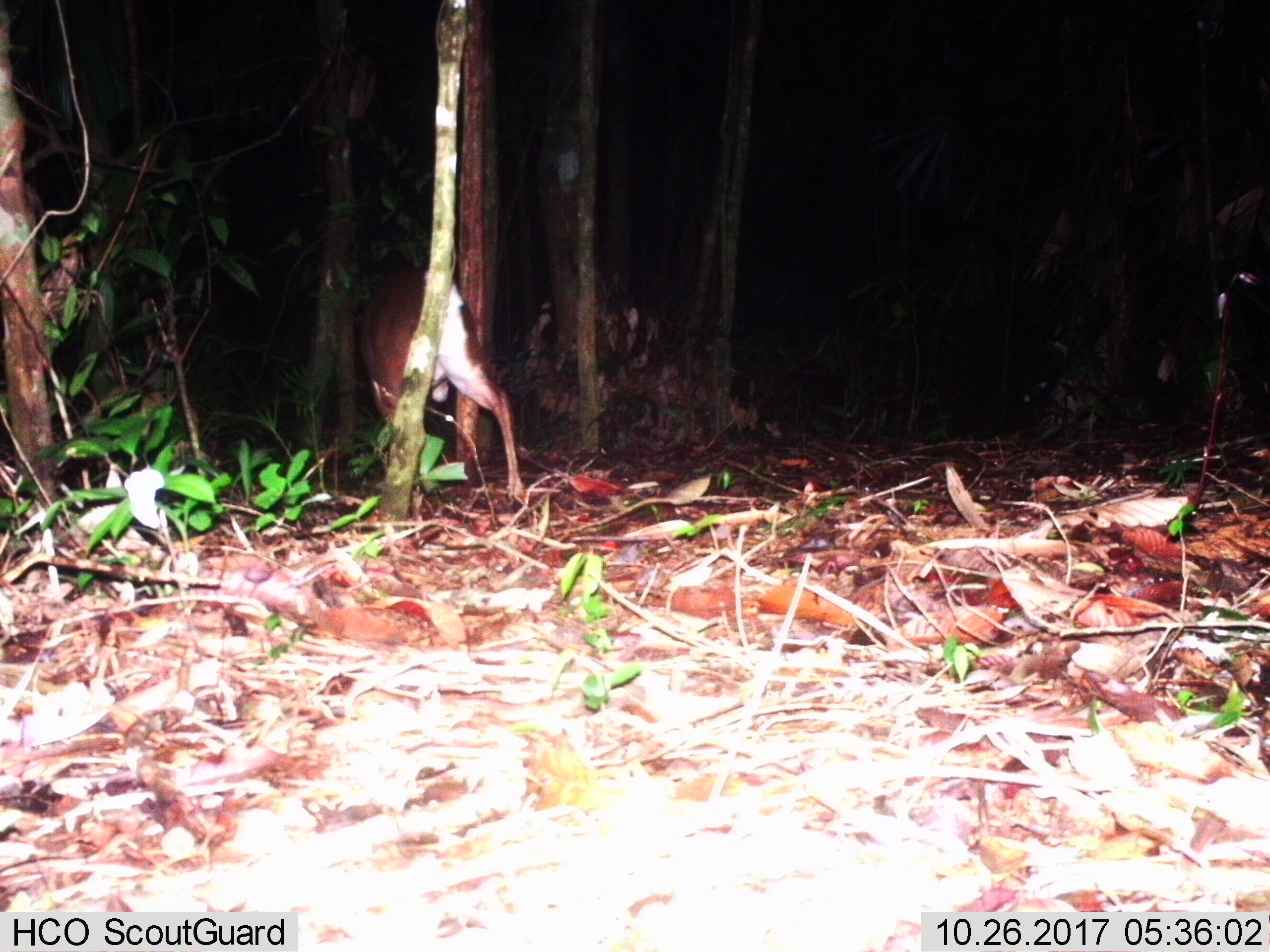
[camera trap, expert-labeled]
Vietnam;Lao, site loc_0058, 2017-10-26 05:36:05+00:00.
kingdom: Animalia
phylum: Chordata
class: Mammalia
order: Artiodactyla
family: Cervidae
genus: Muntiacus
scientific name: Muntiacus vuquangensis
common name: large-antlered muntjac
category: large antlered muntjac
Large antlered muntjac (large-antlered muntjac) (Muntiacus vuquangensis). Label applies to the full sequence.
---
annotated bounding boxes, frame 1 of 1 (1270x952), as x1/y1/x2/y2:
large antlered muntjac: 354/256/524/499